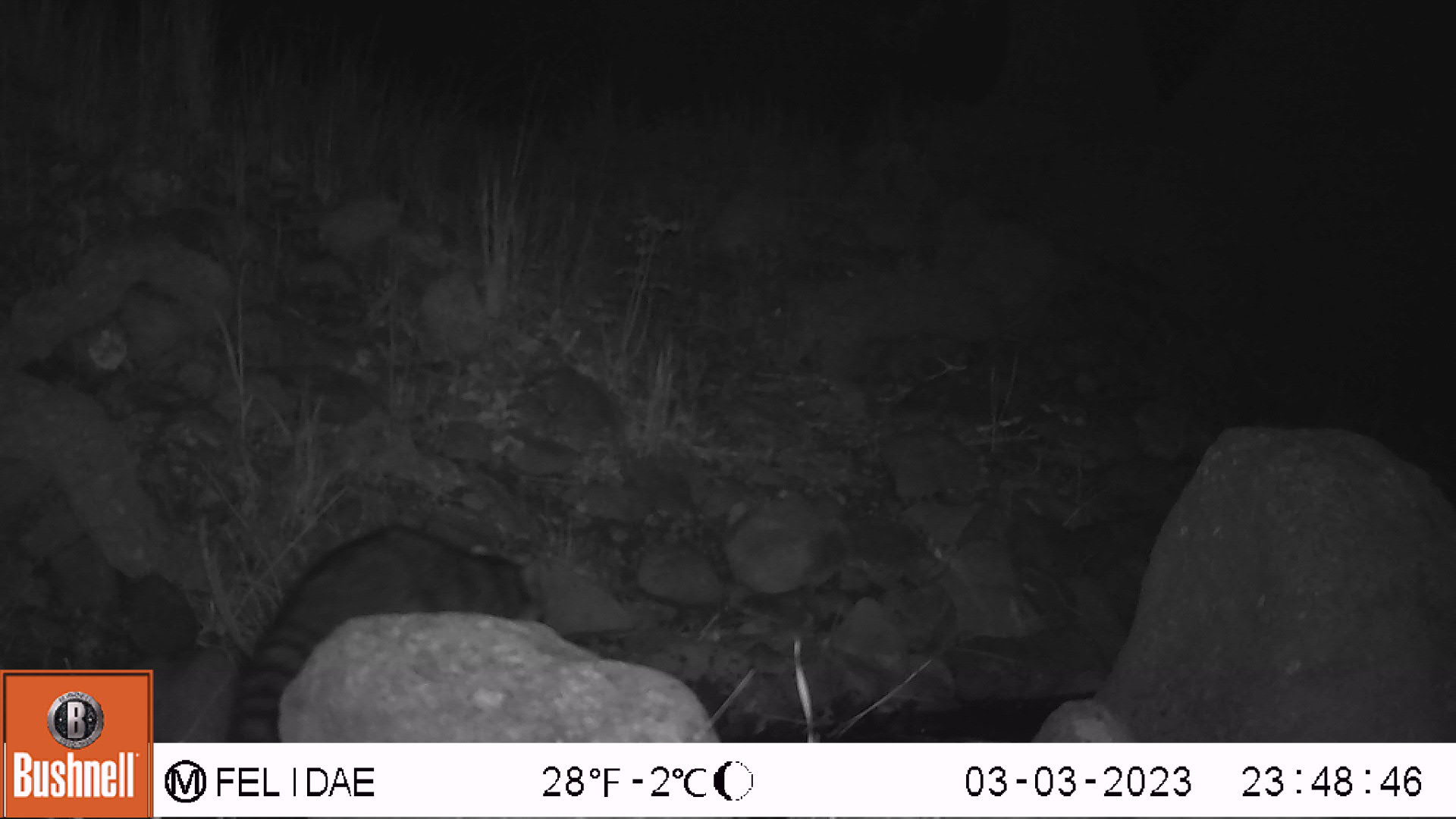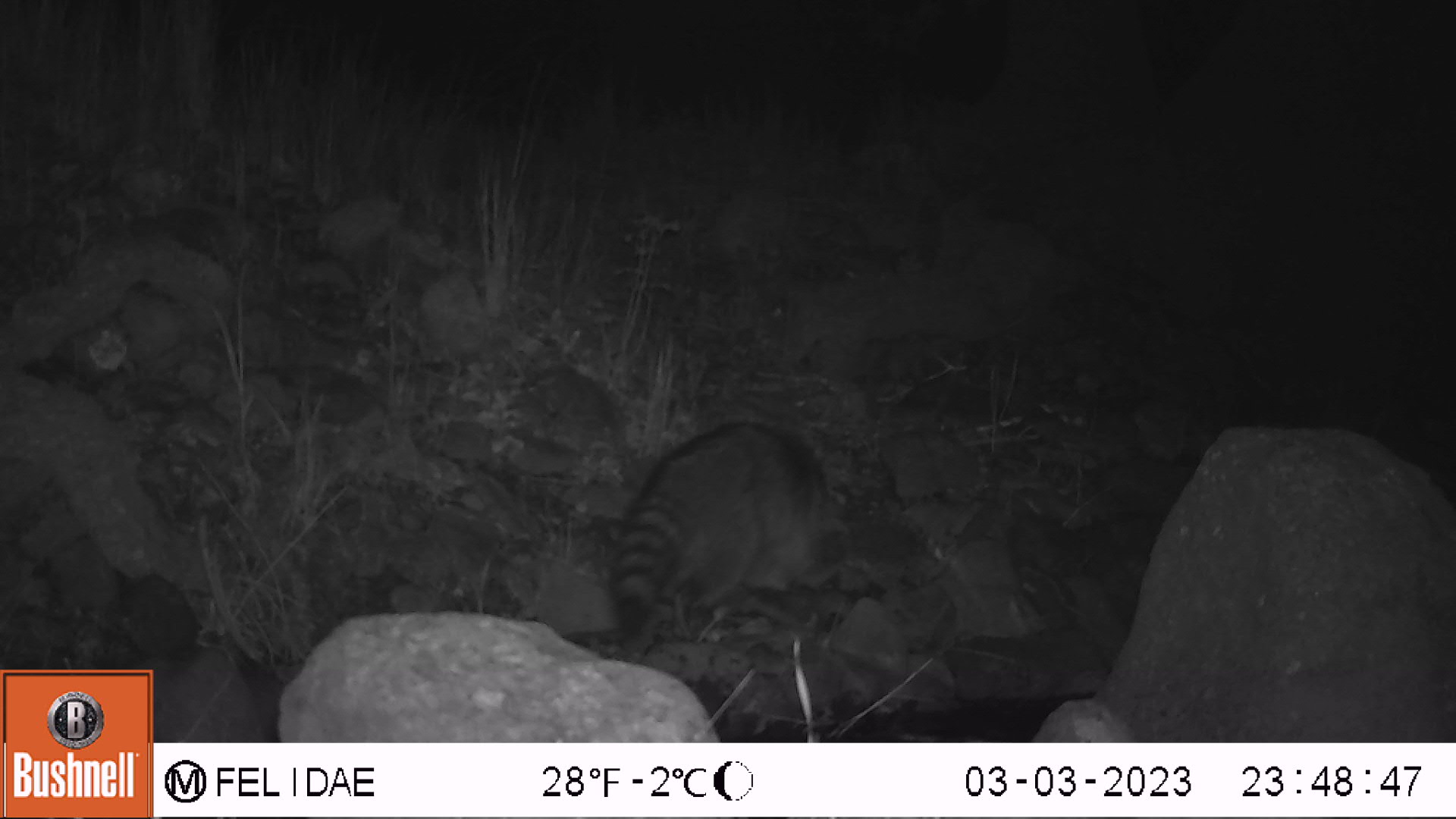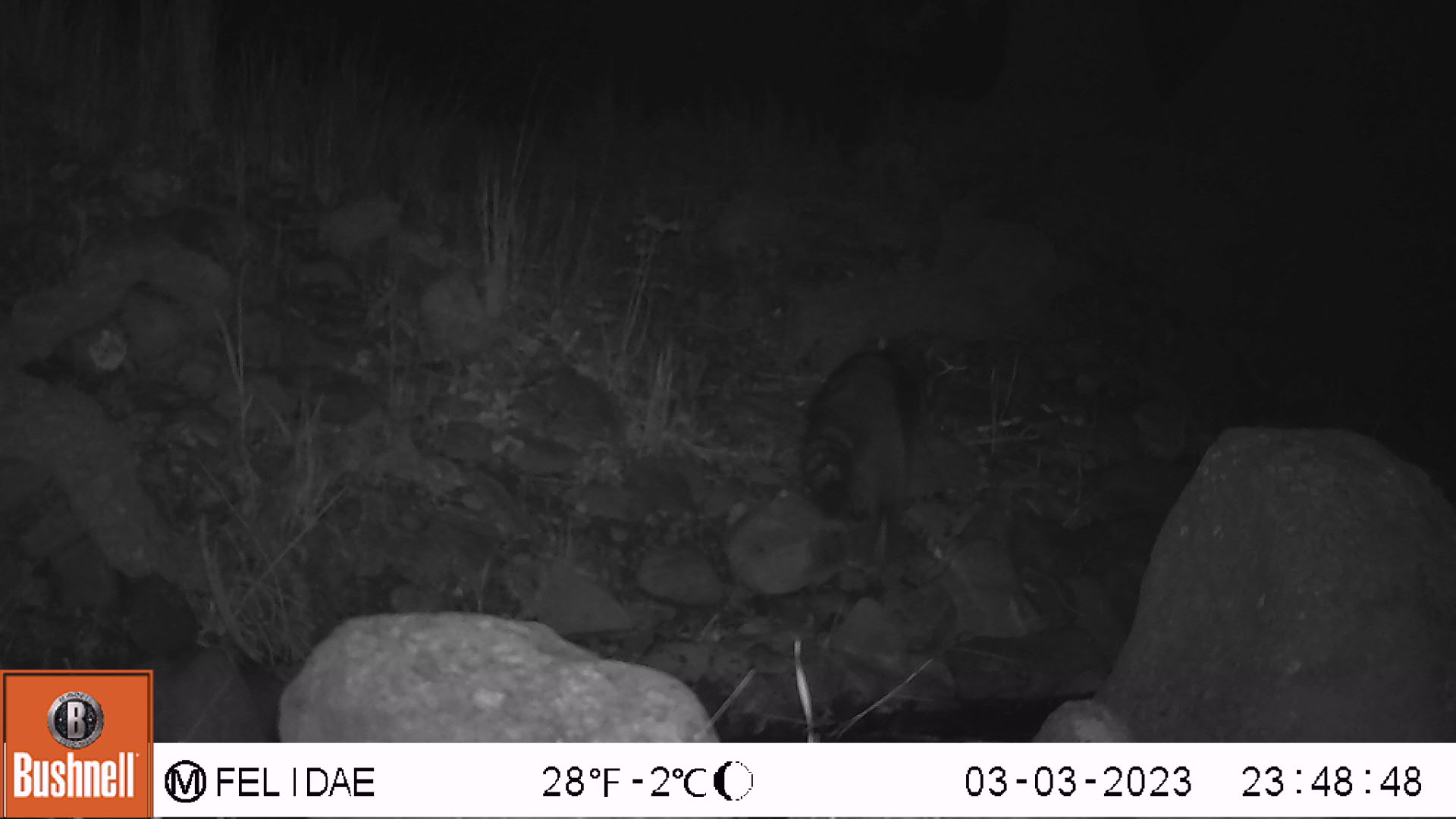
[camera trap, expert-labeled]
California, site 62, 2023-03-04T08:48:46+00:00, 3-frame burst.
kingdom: Animalia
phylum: Chordata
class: Mammalia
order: Carnivora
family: Procyonidae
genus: Procyon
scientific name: Procyon lotor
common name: raccoon